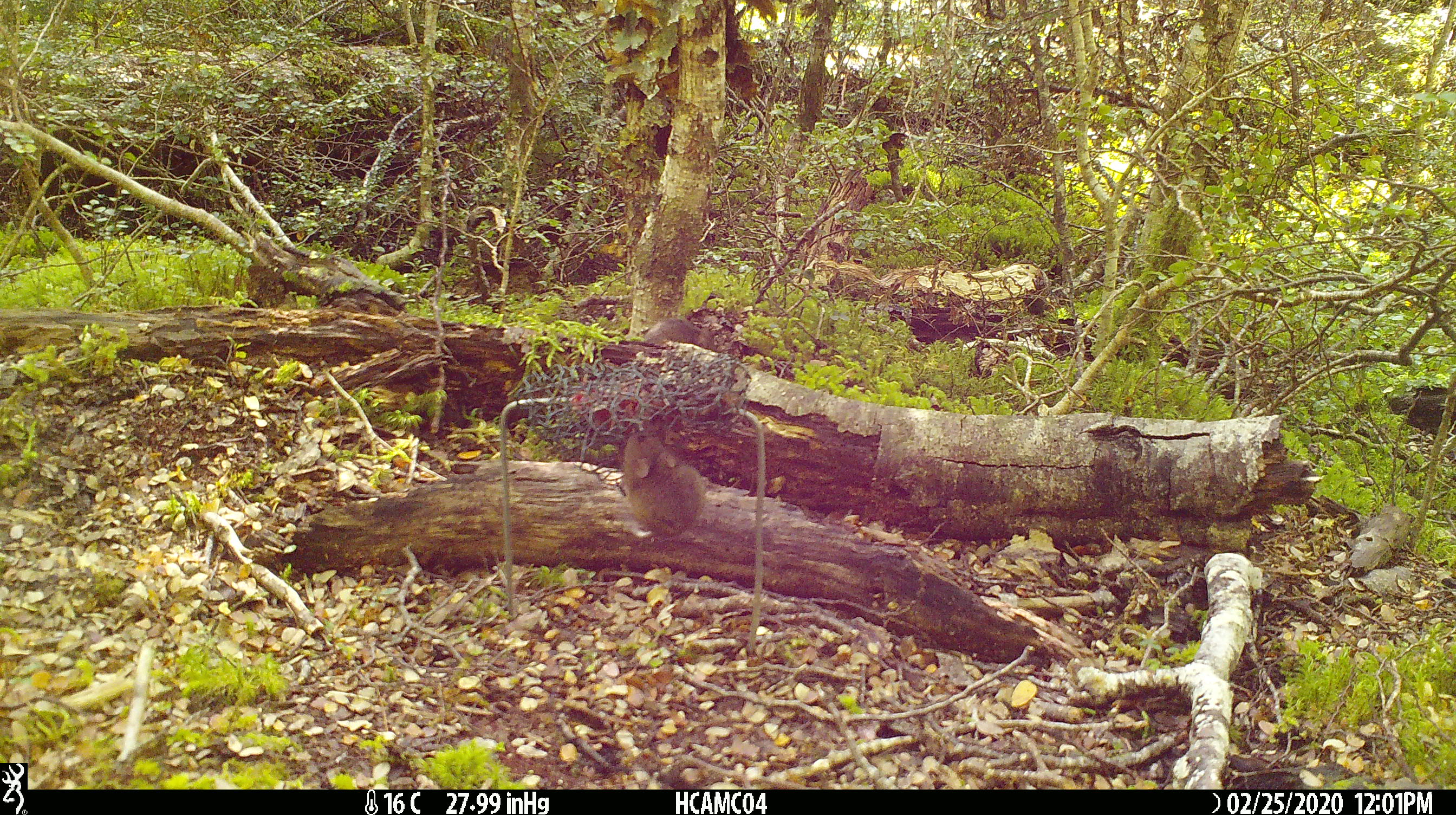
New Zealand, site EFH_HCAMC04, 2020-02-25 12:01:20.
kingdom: Animalia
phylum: Chordata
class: Mammalia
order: Rodentia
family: Muridae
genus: Mus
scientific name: Mus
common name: mouse